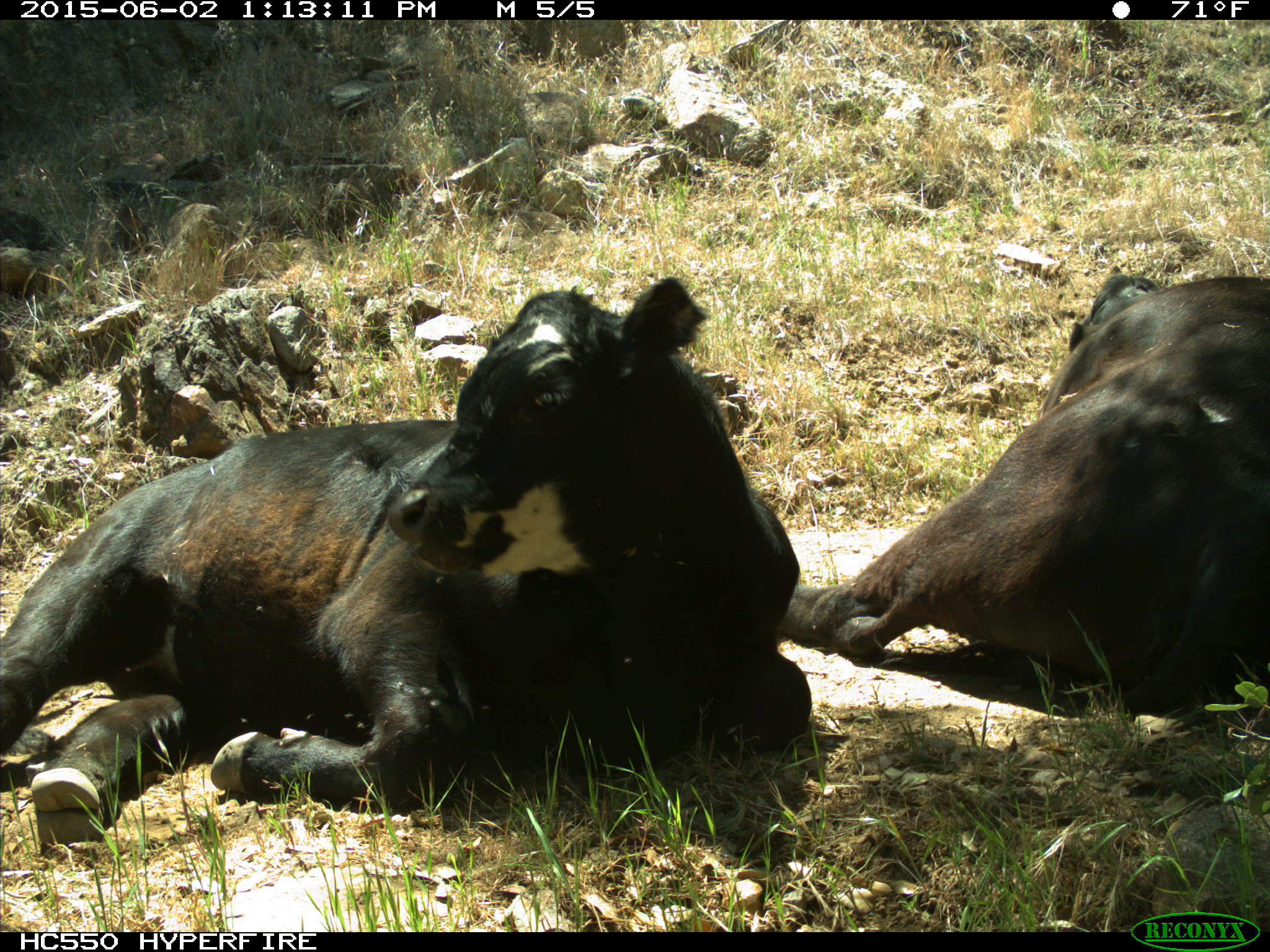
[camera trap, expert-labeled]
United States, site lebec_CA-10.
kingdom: Animalia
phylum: Chordata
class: Mammalia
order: Artiodactyla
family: Bovidae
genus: Bos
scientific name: Bos taurus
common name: domestic cow